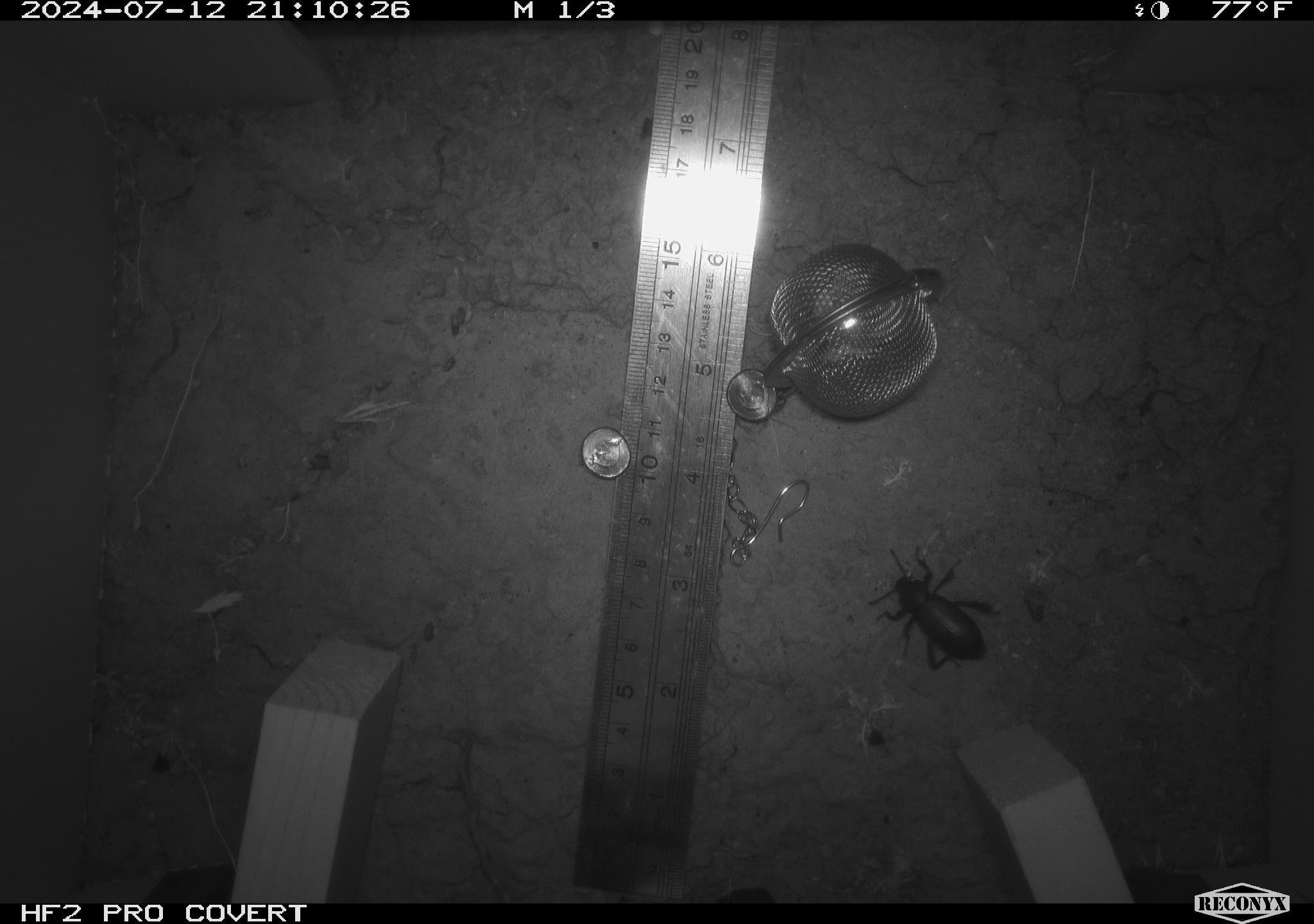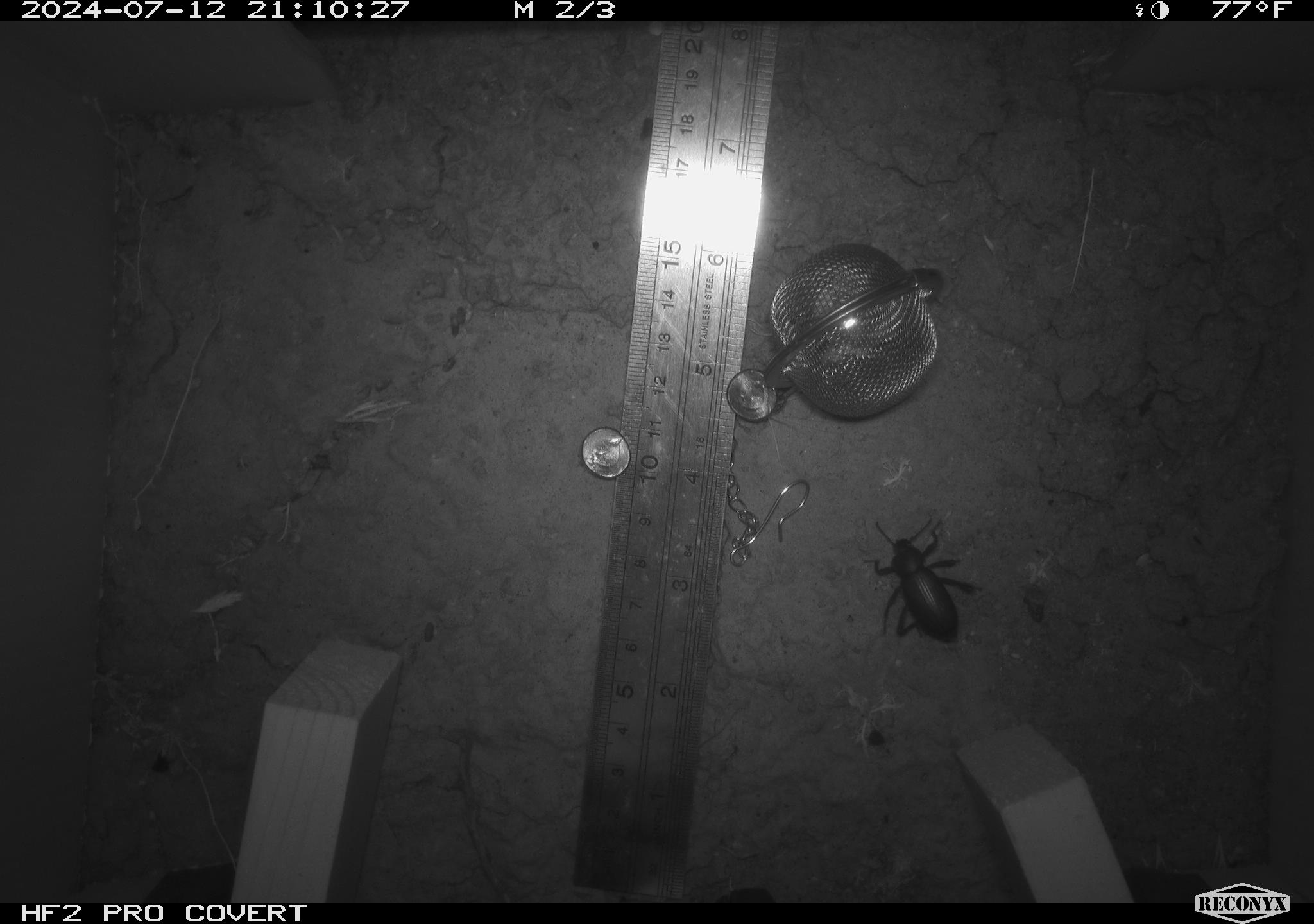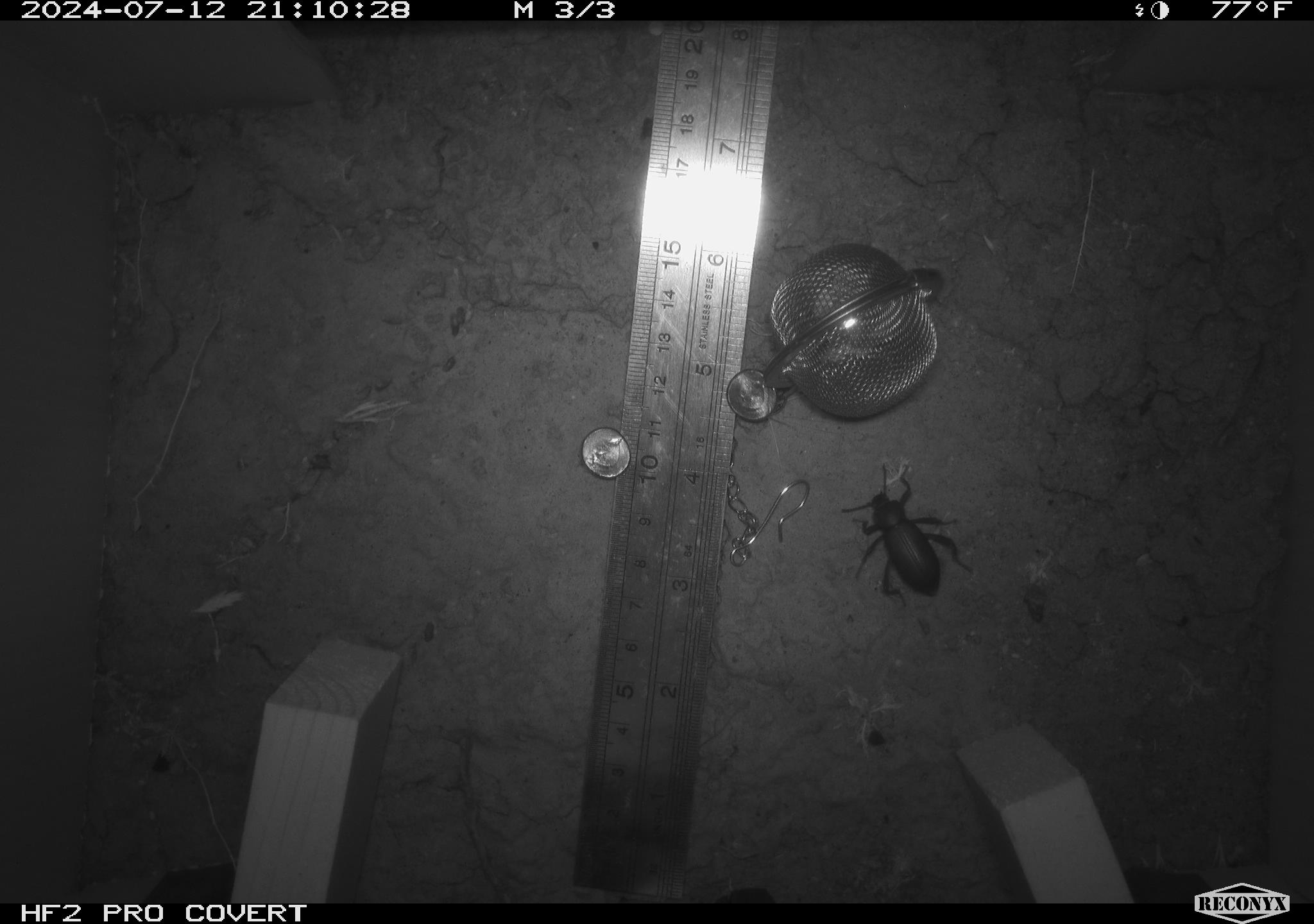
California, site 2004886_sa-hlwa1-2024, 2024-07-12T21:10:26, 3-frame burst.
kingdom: Animalia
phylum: Arthropoda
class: Insecta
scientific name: Insecta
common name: insect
Insect (Insecta).